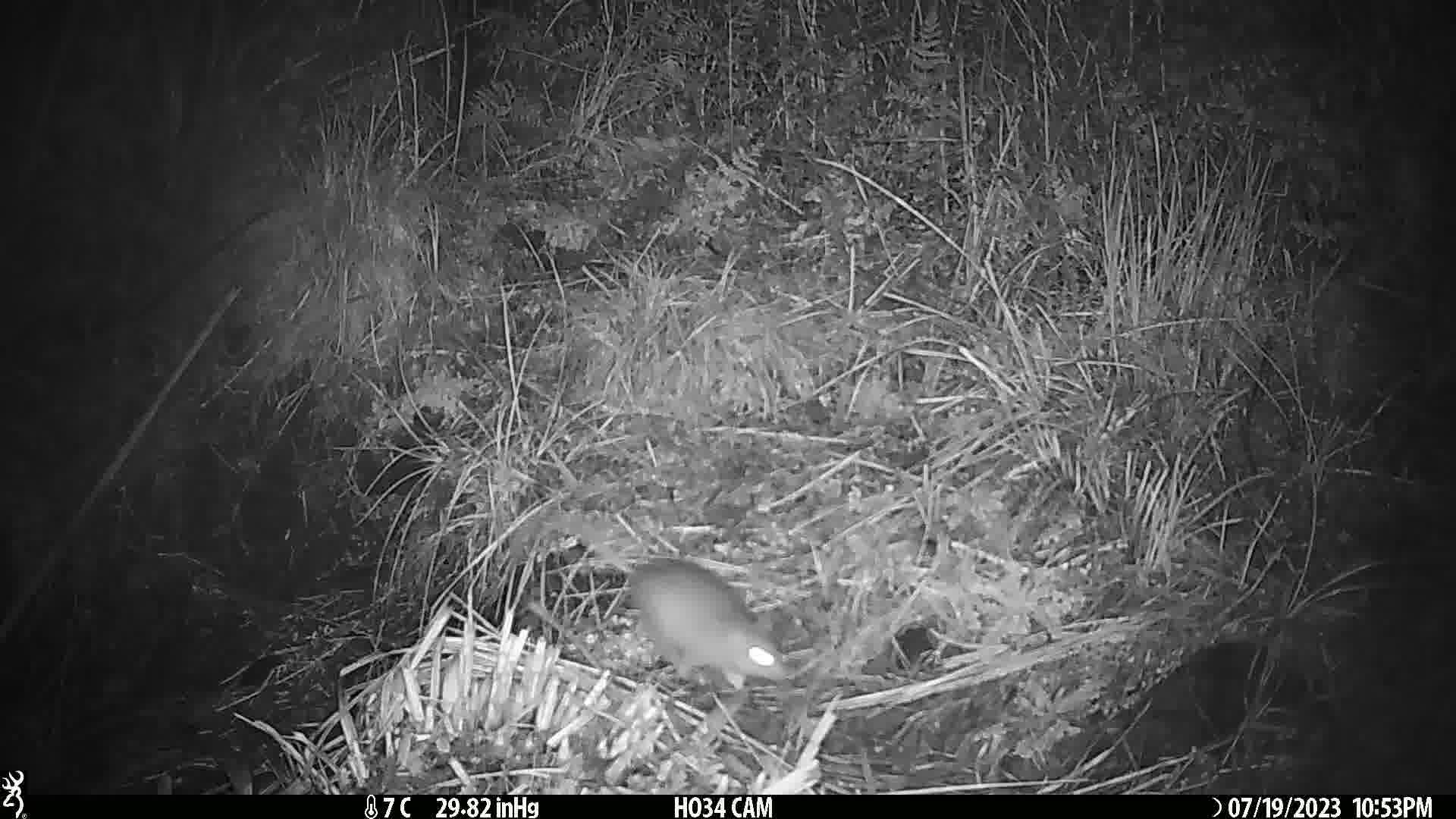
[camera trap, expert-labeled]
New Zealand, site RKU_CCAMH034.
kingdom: Animalia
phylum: Chordata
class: Mammalia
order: Rodentia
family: Muridae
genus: Rattus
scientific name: Rattus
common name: rat